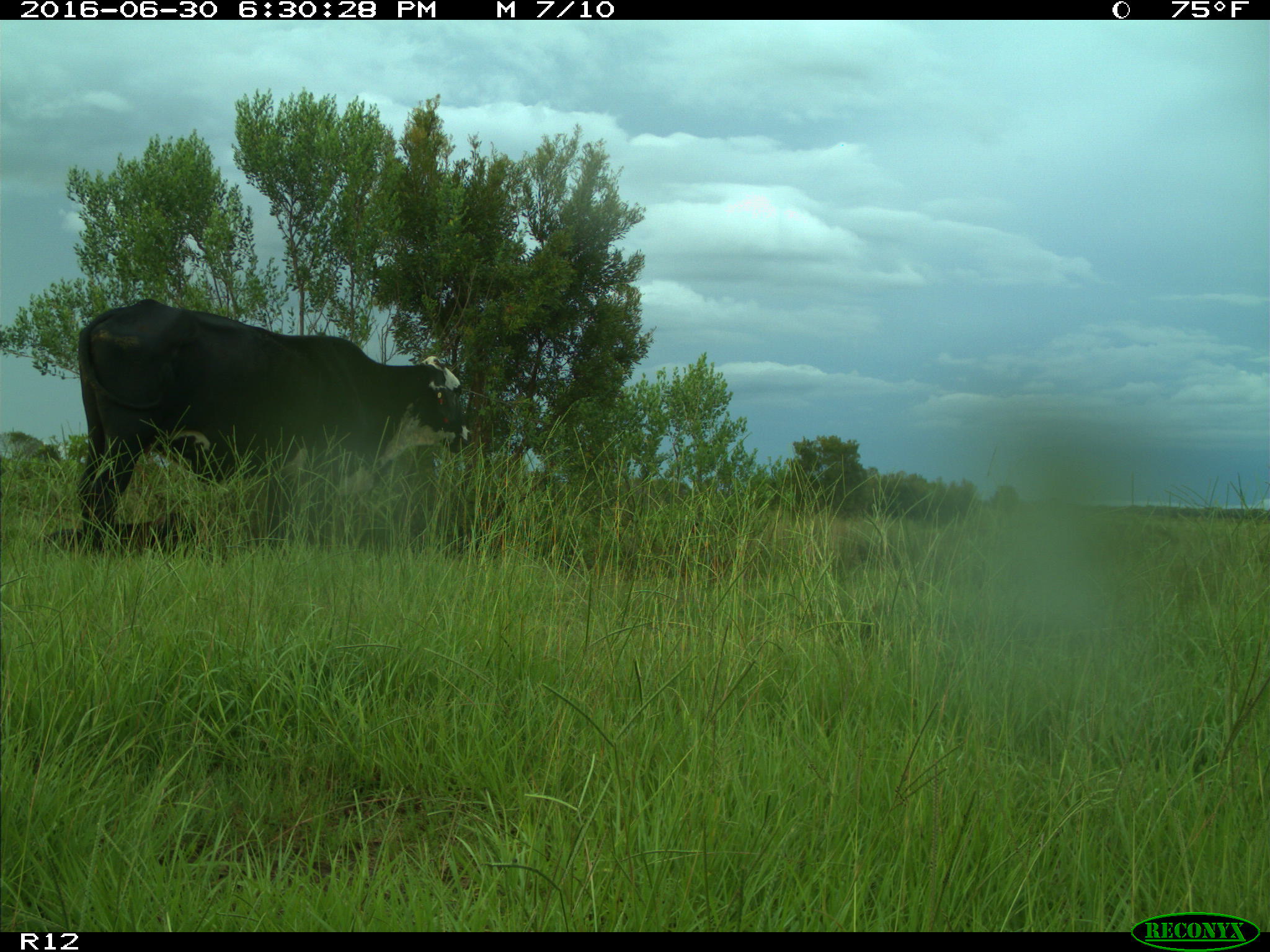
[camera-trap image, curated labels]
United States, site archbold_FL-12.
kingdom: Animalia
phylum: Chordata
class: Mammalia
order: Artiodactyla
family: Bovidae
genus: Bos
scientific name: Bos taurus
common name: domestic cow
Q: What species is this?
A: Bos taurus (domestic cow).